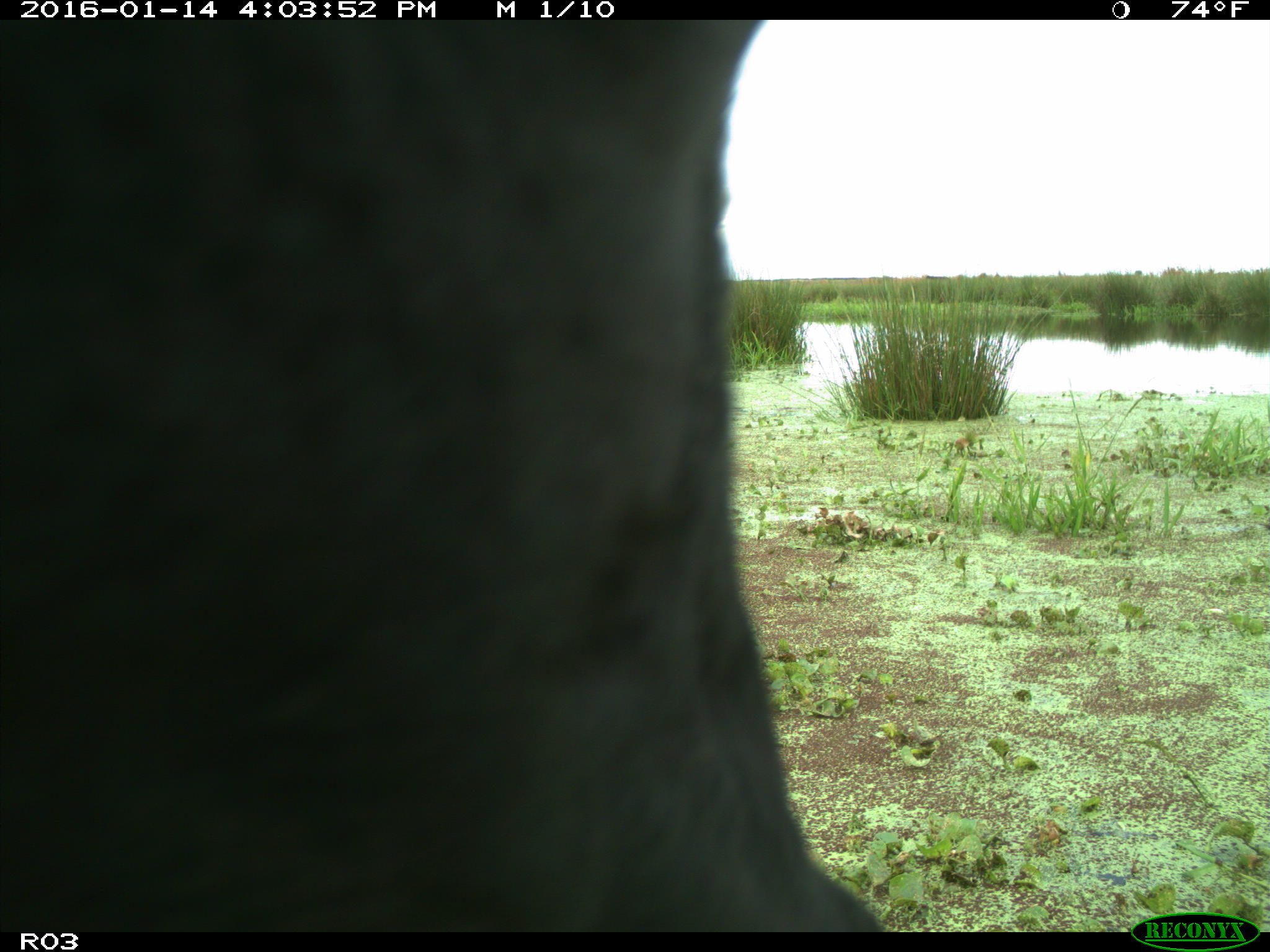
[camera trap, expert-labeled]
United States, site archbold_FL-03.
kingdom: Animalia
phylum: Chordata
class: Mammalia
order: Artiodactyla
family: Bovidae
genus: Bos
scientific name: Bos taurus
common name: domestic cow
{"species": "Bos taurus (domestic cow)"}